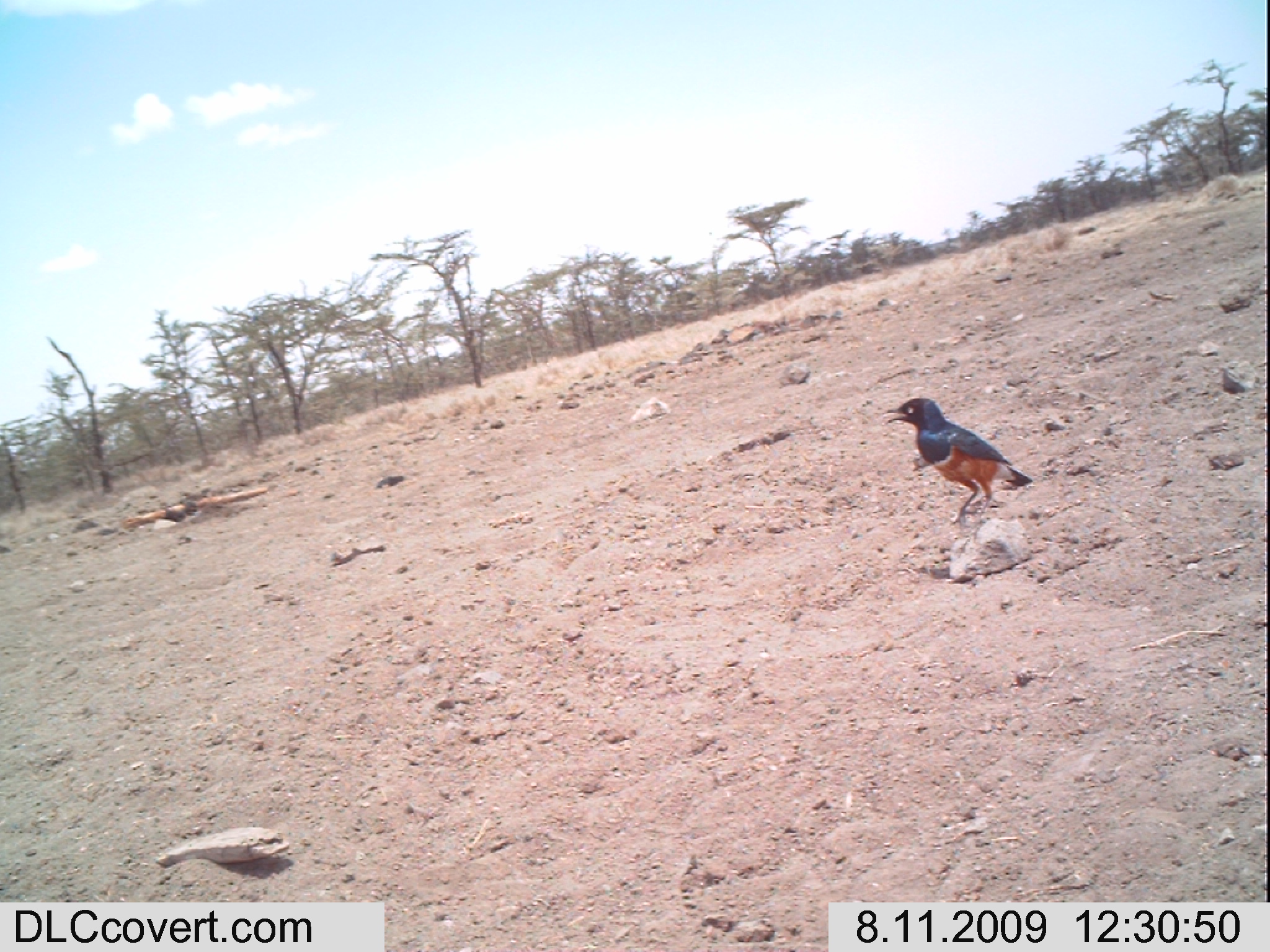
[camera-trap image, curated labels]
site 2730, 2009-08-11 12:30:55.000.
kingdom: Animalia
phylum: Chordata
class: Aves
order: Passeriformes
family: Sturnidae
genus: Lamprotornis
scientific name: Lamprotornis superbus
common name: superb starling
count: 1